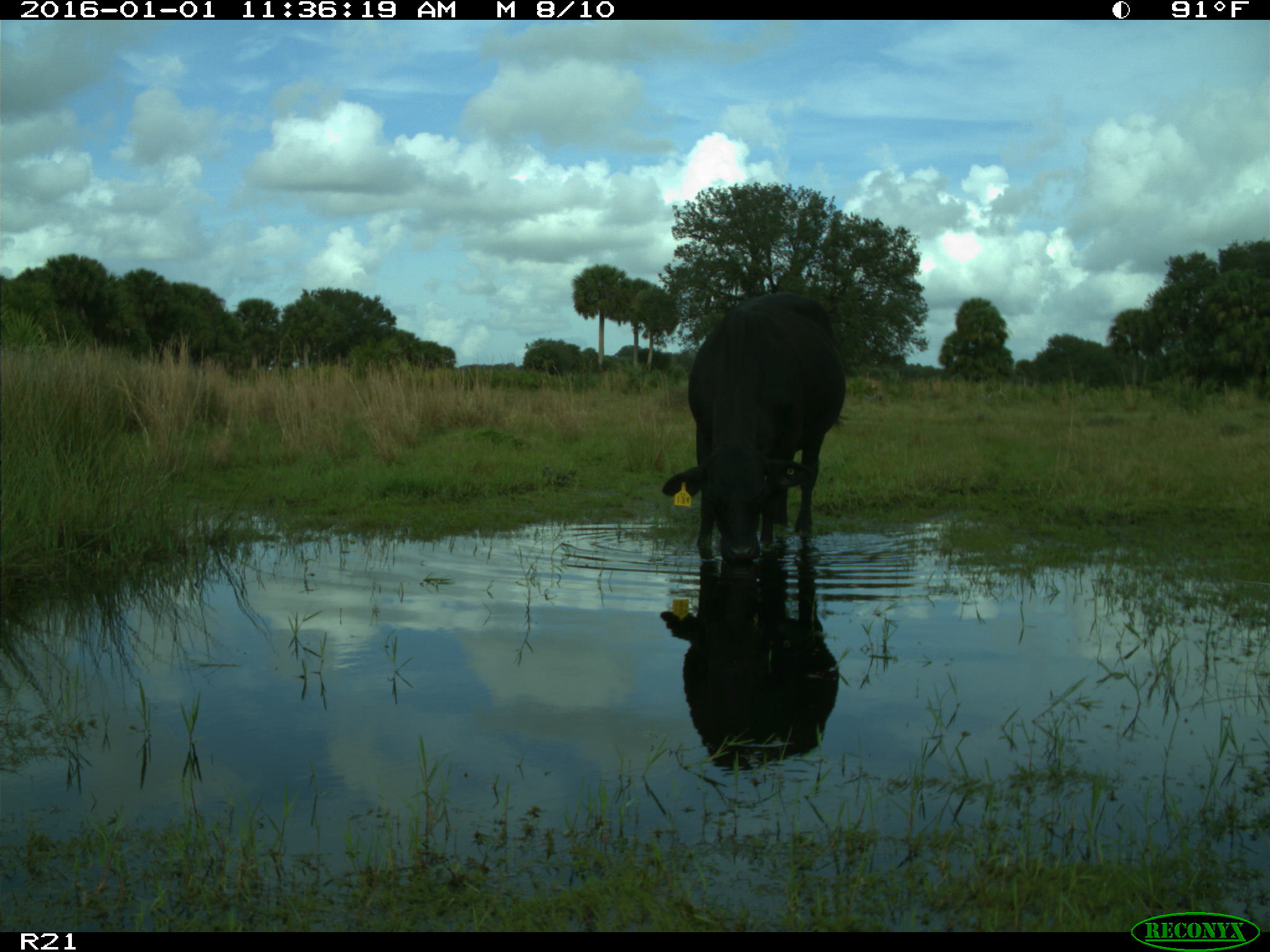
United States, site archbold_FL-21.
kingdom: Animalia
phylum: Chordata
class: Mammalia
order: Artiodactyla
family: Bovidae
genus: Bos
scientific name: Bos taurus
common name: domestic cow